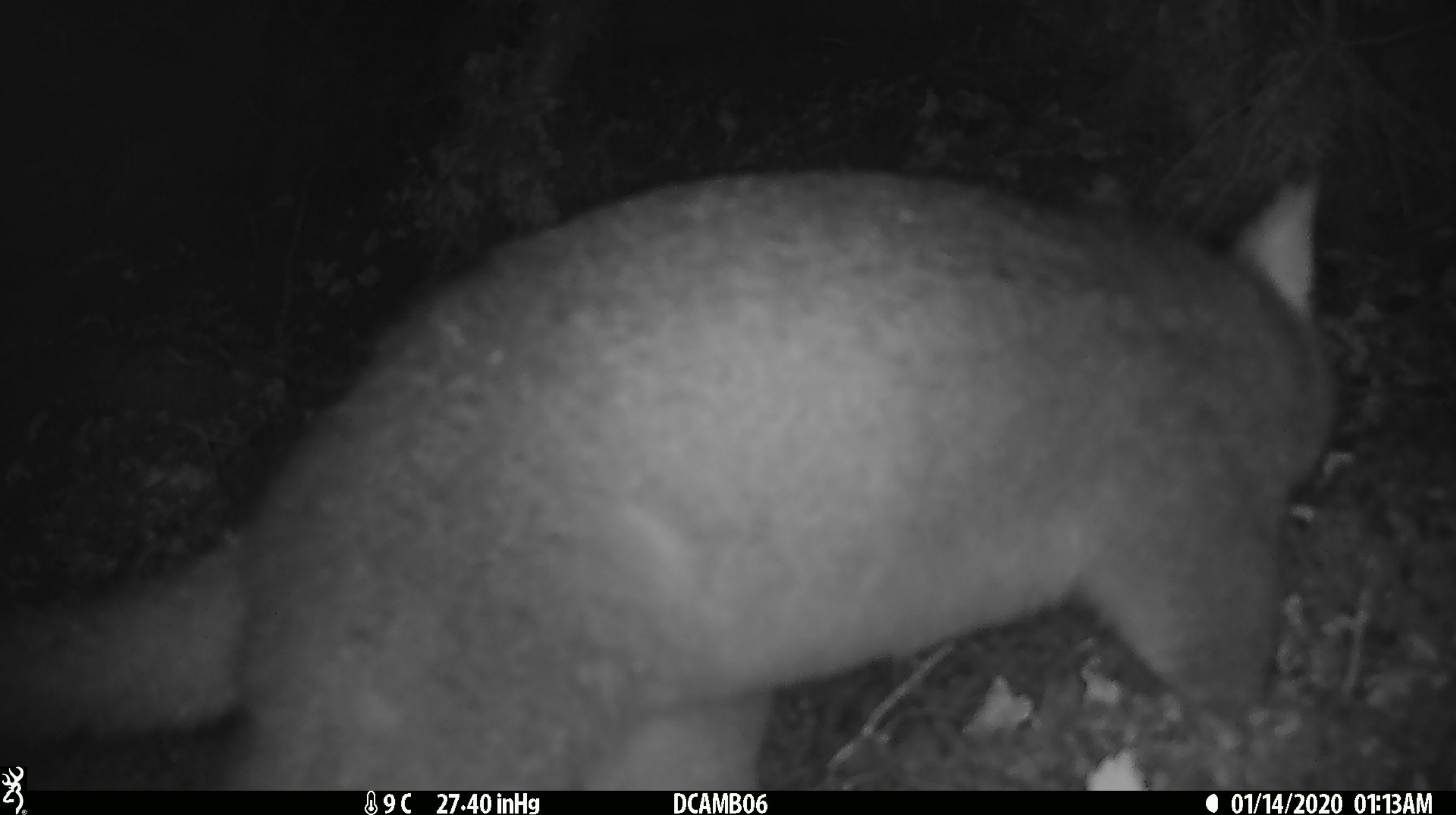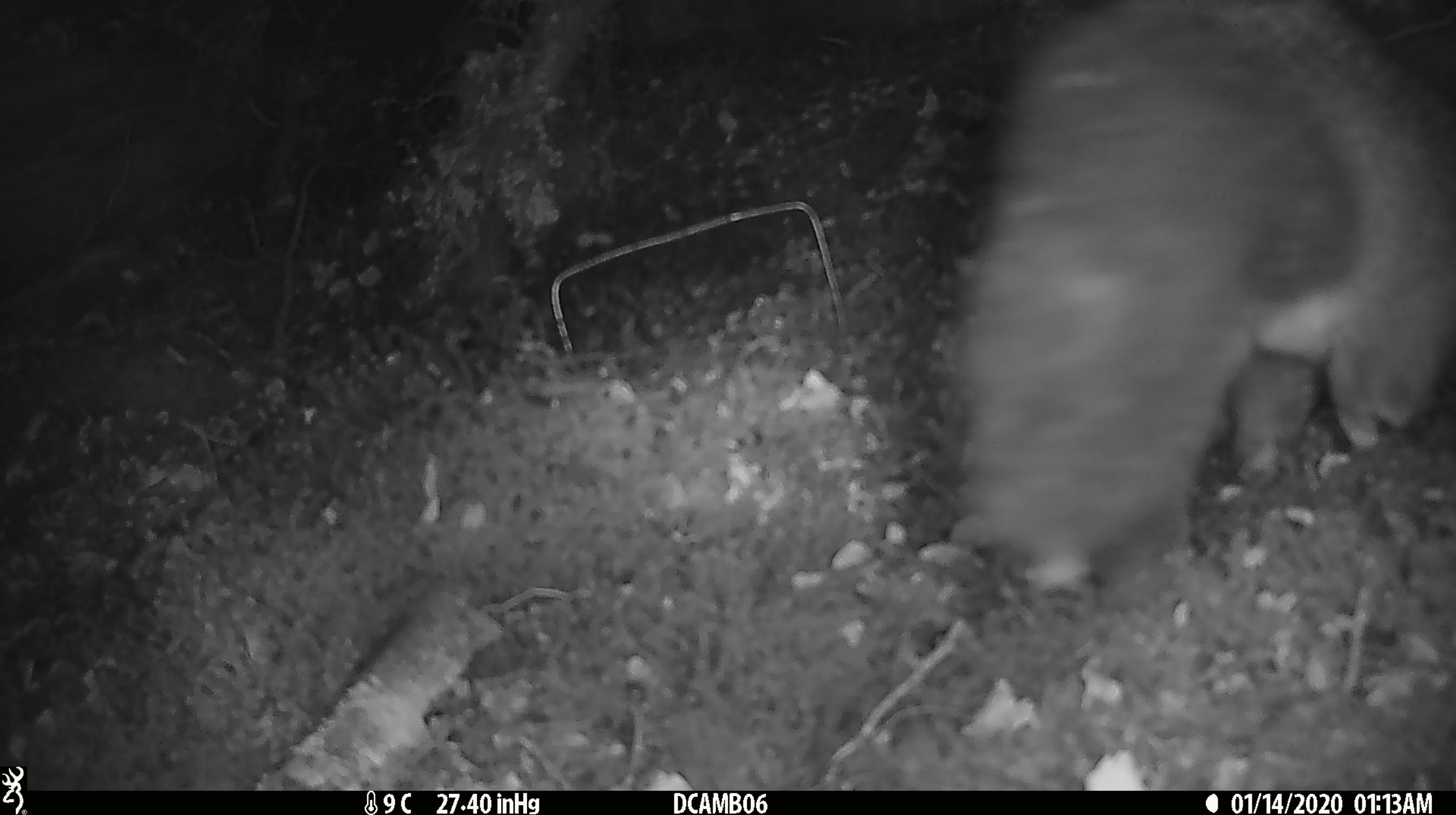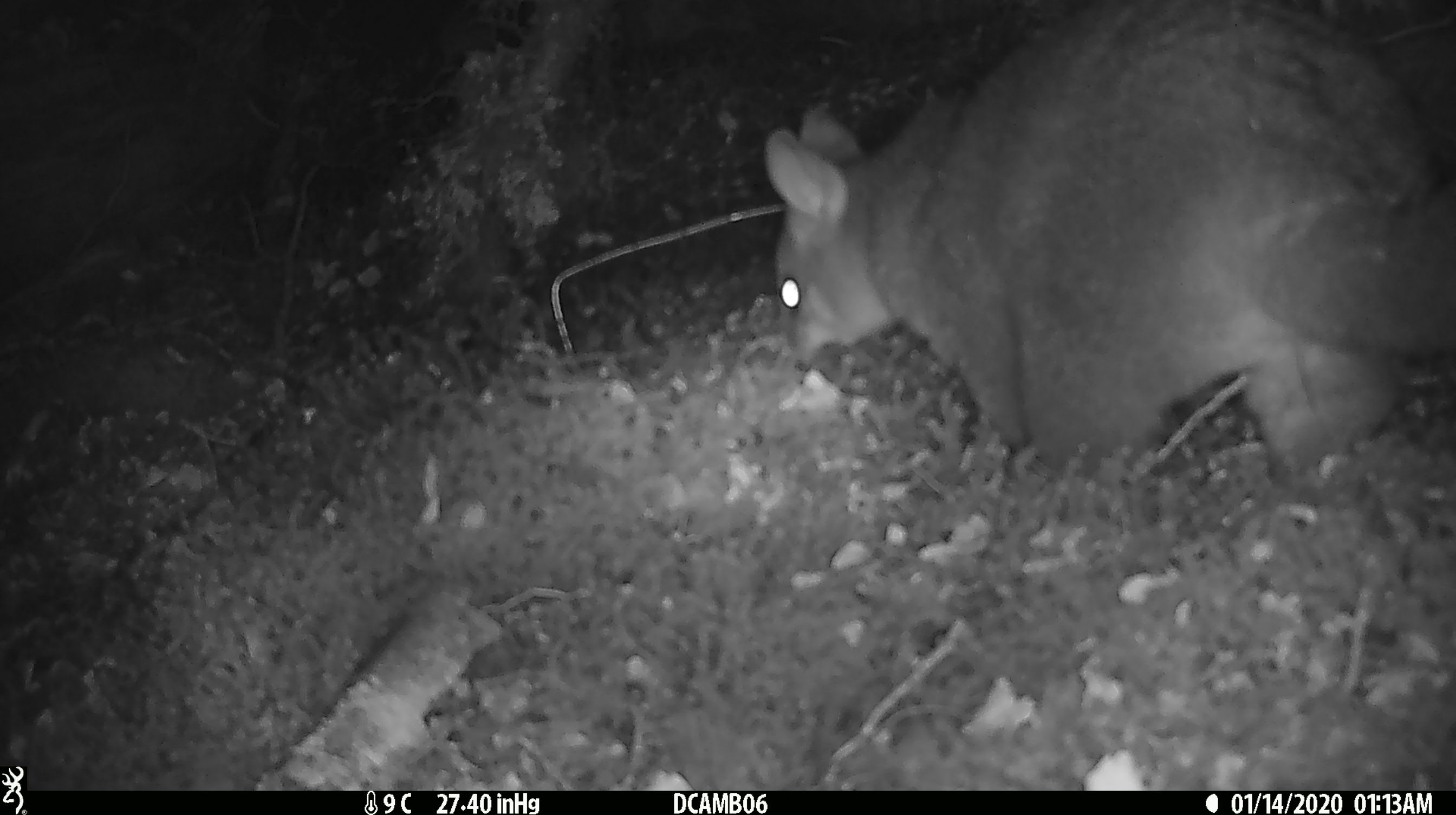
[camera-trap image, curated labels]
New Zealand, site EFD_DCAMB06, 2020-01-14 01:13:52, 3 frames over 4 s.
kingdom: Animalia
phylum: Chordata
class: Mammalia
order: Diprotodontia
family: Phalangeridae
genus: Trichosurus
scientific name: Trichosurus vulpecula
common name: common brushtail possum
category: possum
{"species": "possum (common brushtail possum) (Trichosurus vulpecula)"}